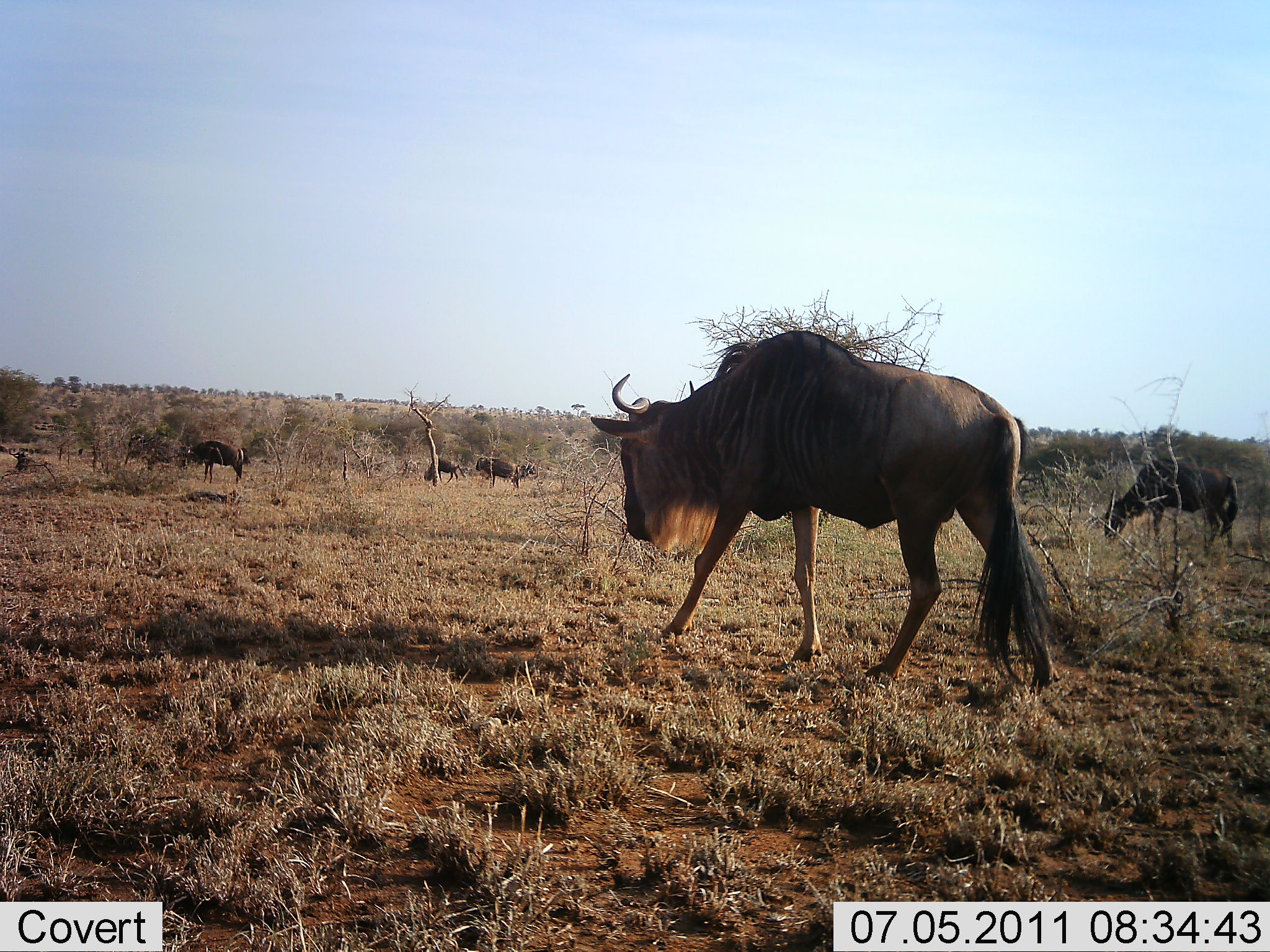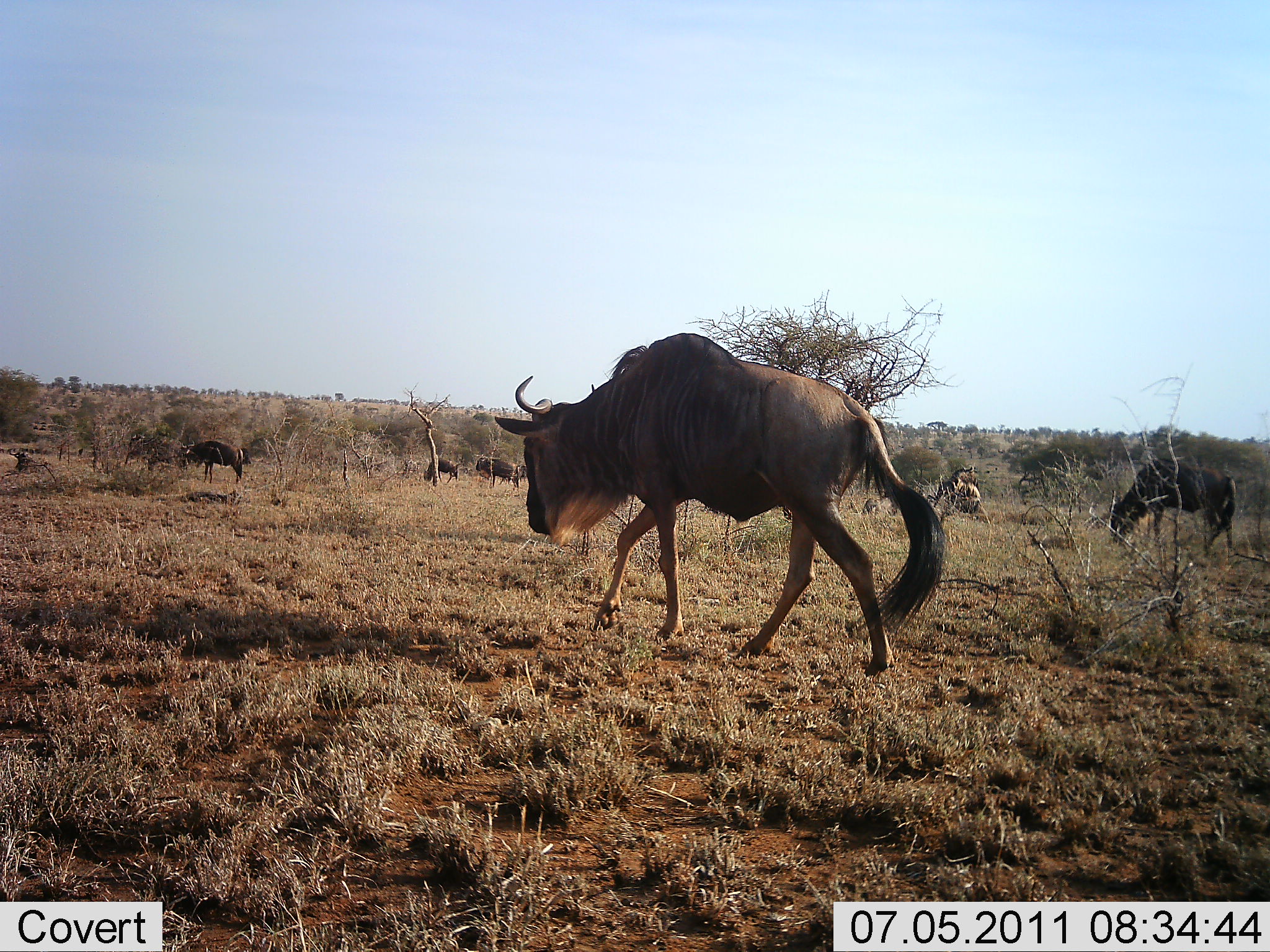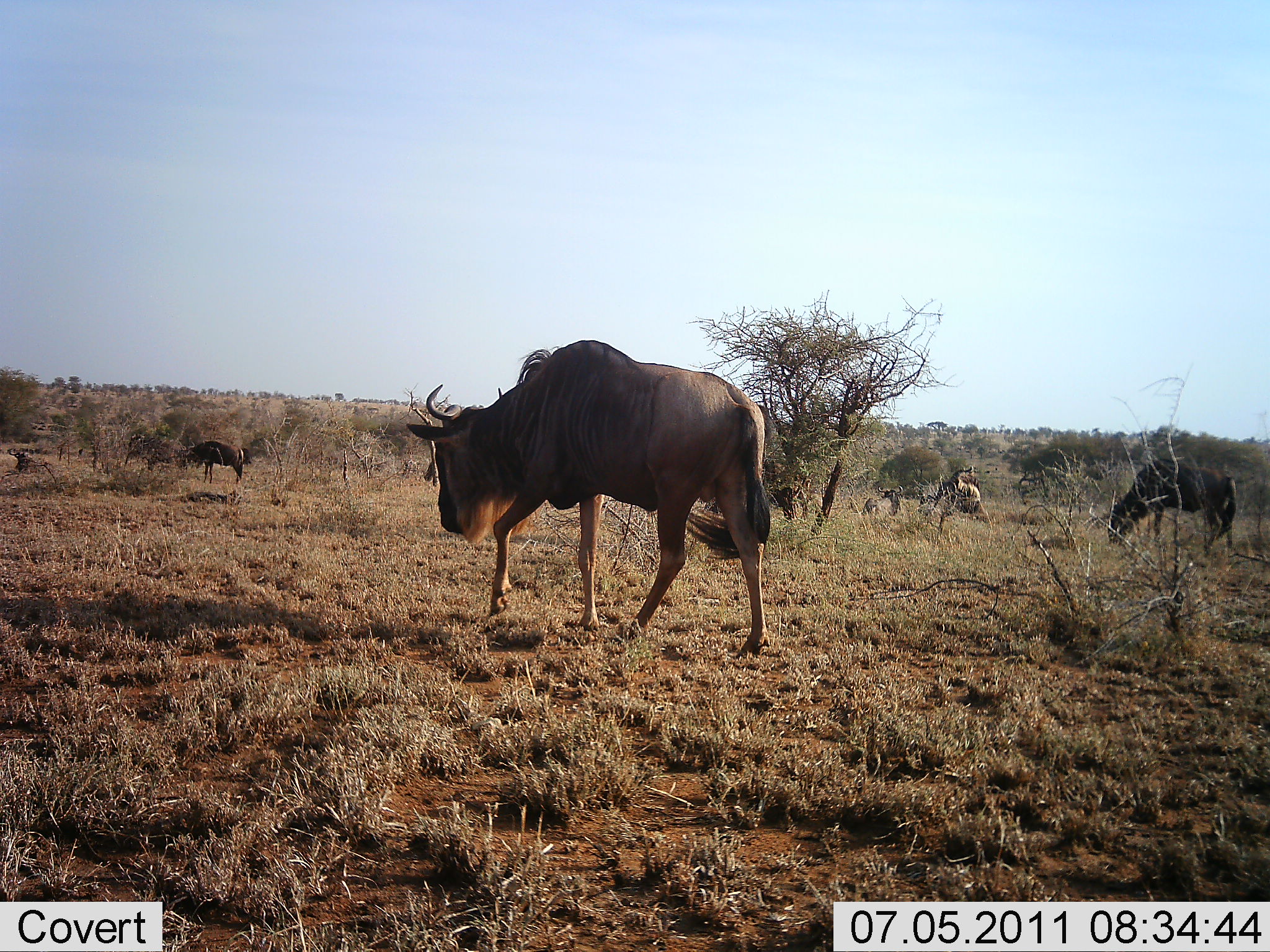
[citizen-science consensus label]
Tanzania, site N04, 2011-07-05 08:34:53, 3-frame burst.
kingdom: Animalia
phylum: Chordata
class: Mammalia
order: Artiodactyla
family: Bovidae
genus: Connochaetes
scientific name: Connochaetes taurinus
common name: blue wildebeest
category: wildebeest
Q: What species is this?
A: Wildebeest (blue wildebeest) (Connochaetes taurinus).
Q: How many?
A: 6.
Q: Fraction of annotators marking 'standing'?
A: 73%.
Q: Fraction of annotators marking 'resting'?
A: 0%.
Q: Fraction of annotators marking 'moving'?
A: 82%.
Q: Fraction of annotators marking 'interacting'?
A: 0%.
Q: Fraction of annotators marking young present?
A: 0%.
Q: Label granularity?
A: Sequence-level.